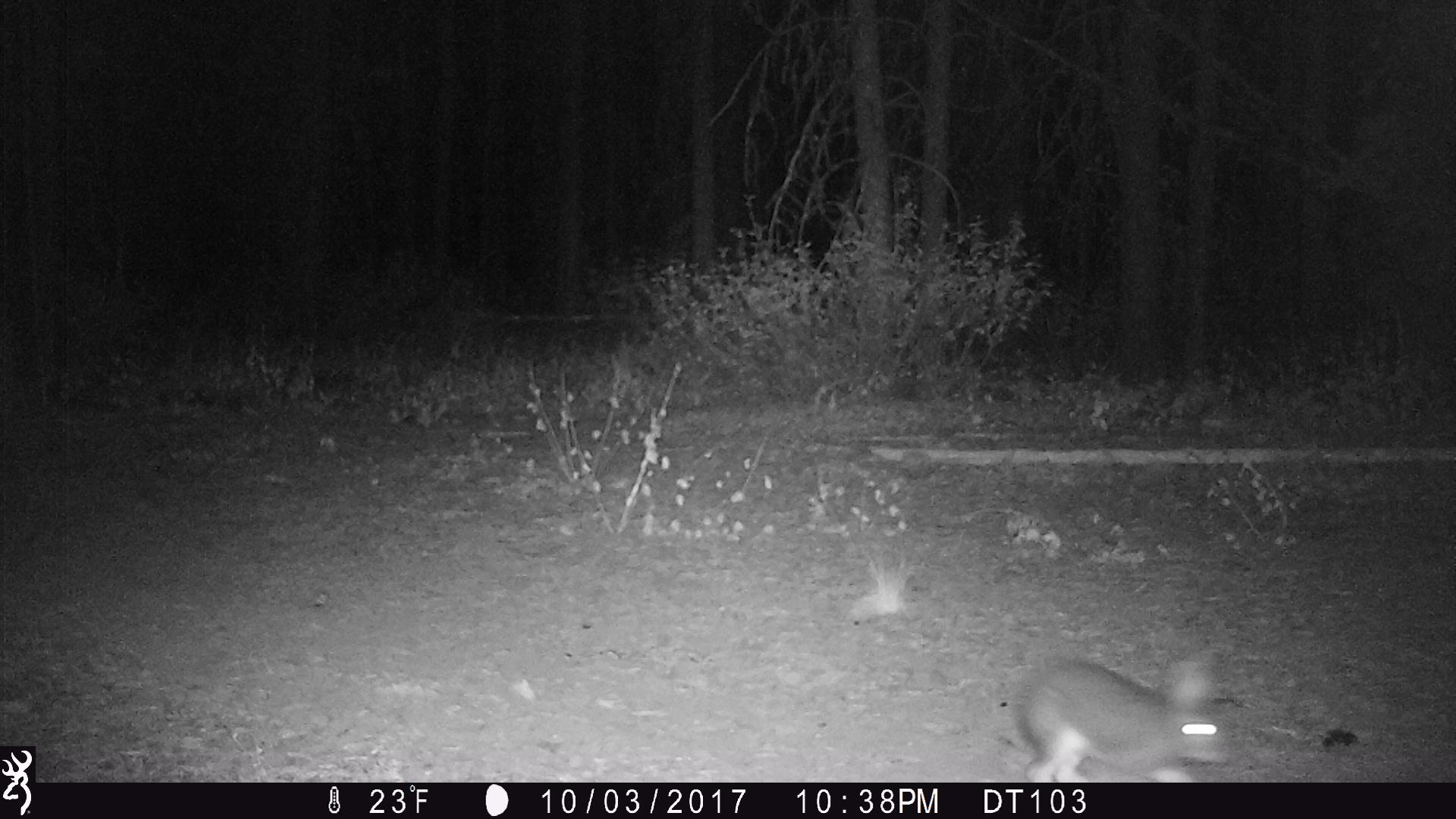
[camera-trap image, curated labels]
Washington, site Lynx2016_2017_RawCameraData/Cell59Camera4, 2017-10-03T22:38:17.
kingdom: Animalia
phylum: Chordata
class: Mammalia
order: Lagomorpha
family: Leporidae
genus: Lepus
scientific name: Lepus americanus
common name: snowshoe hare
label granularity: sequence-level